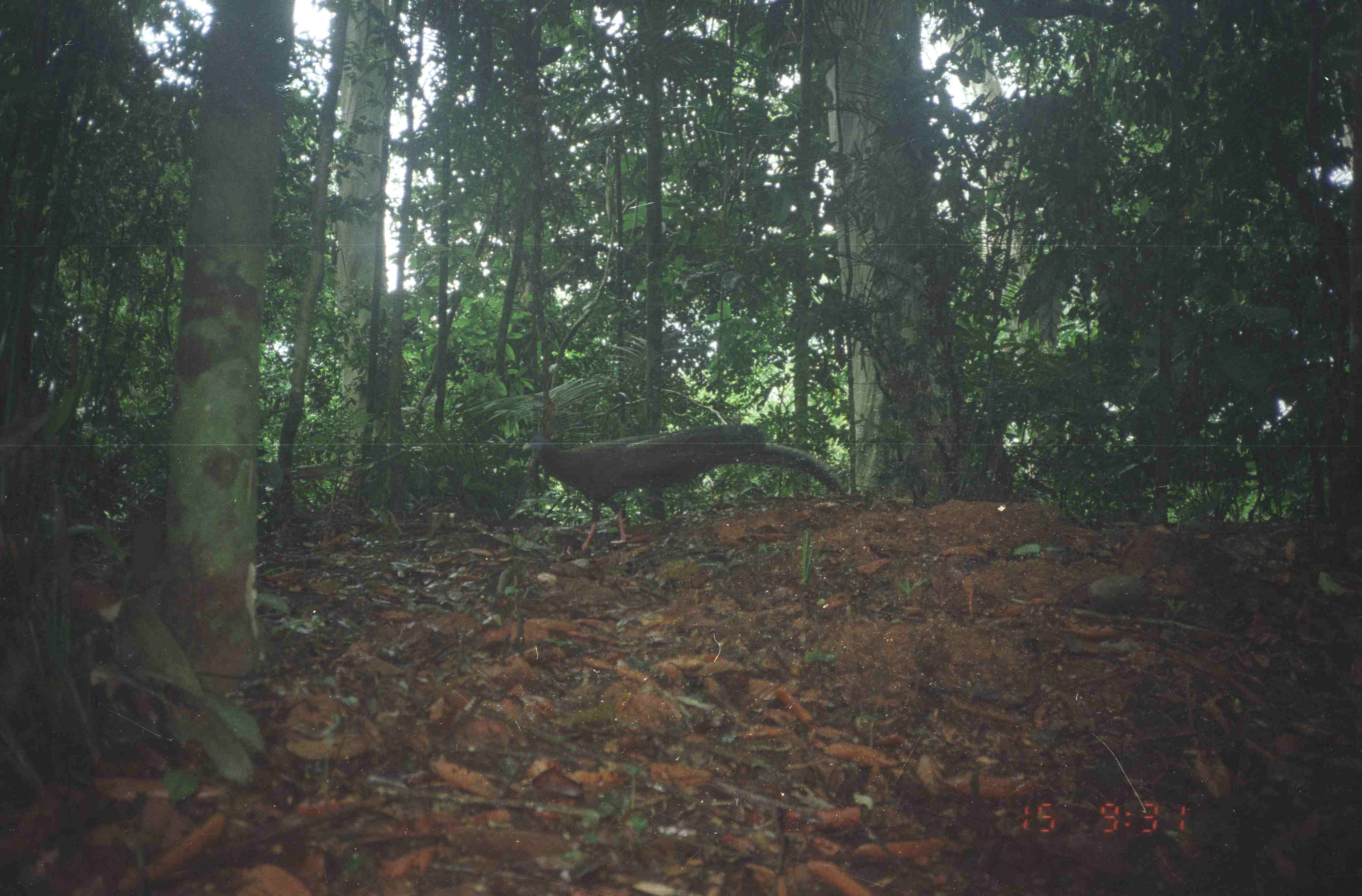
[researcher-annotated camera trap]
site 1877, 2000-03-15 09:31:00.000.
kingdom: Animalia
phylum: Chordata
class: Aves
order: Galliformes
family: Phasianidae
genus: Argusianus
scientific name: Argusianus argus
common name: great argus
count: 1